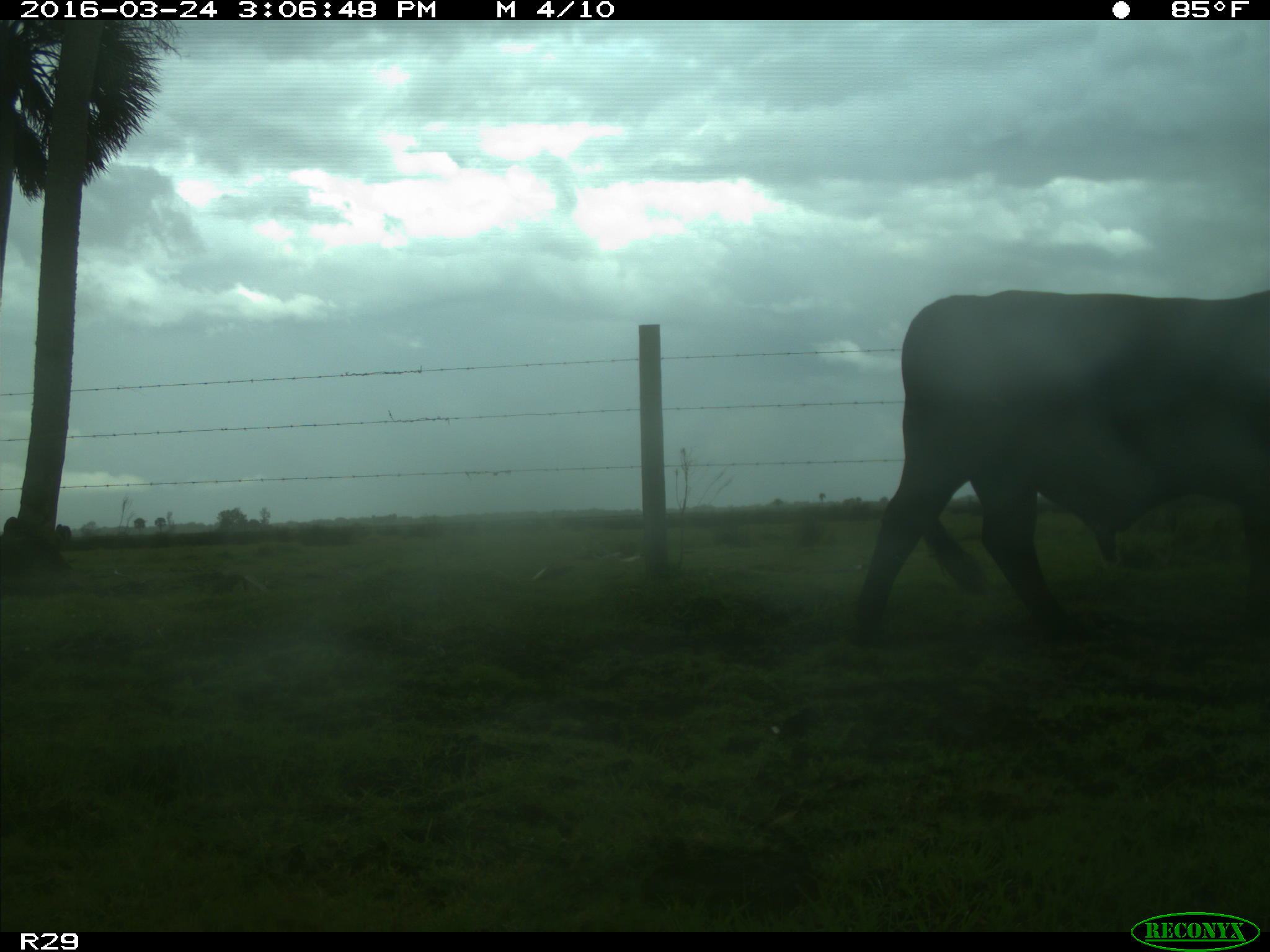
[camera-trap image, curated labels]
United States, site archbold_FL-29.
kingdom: Animalia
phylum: Chordata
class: Mammalia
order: Artiodactyla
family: Bovidae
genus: Bos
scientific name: Bos taurus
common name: domestic cow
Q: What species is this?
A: Bos taurus (domestic cow).